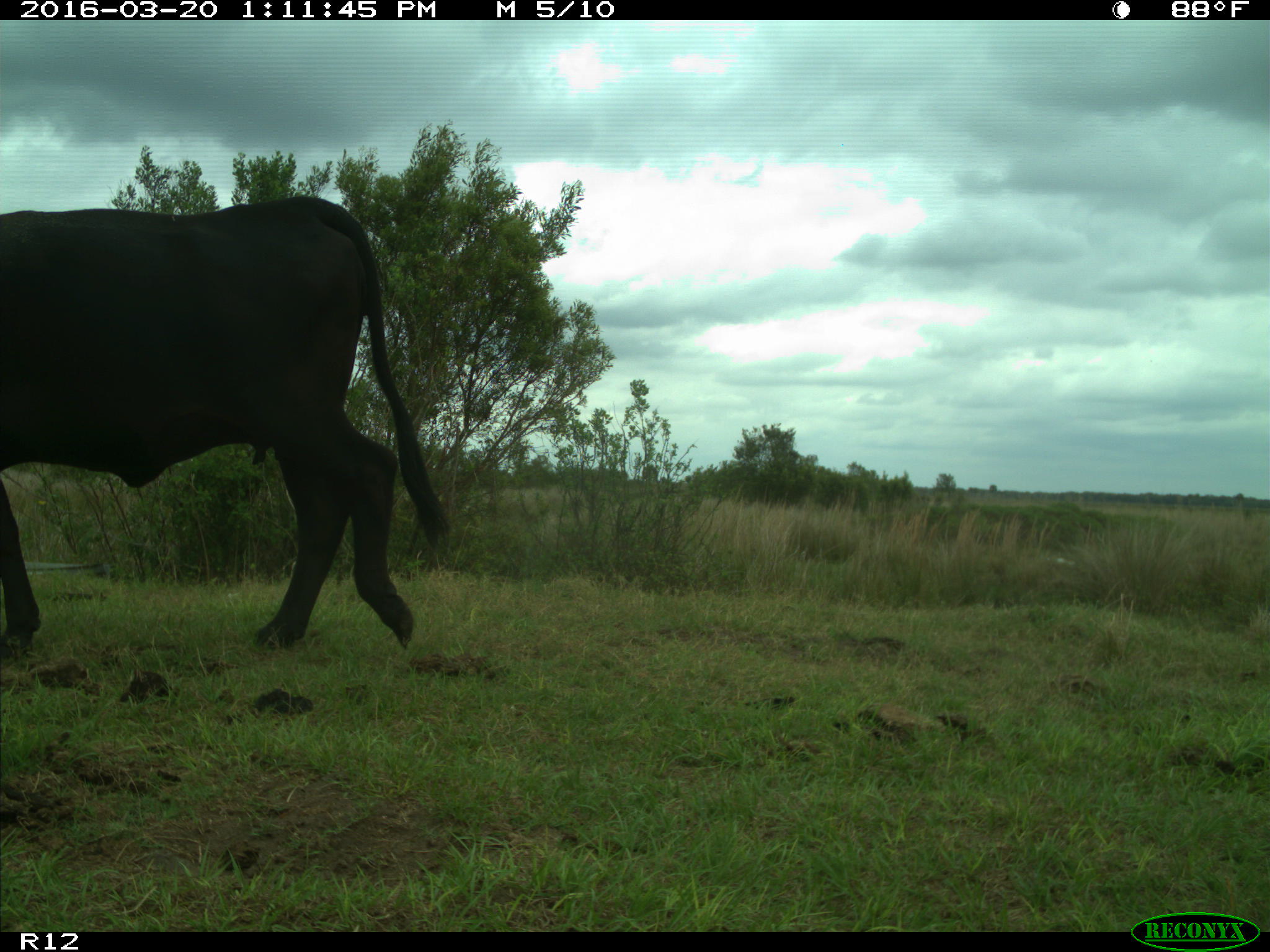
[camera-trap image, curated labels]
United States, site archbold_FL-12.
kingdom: Animalia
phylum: Chordata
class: Mammalia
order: Artiodactyla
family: Bovidae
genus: Bos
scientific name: Bos taurus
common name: domestic cow